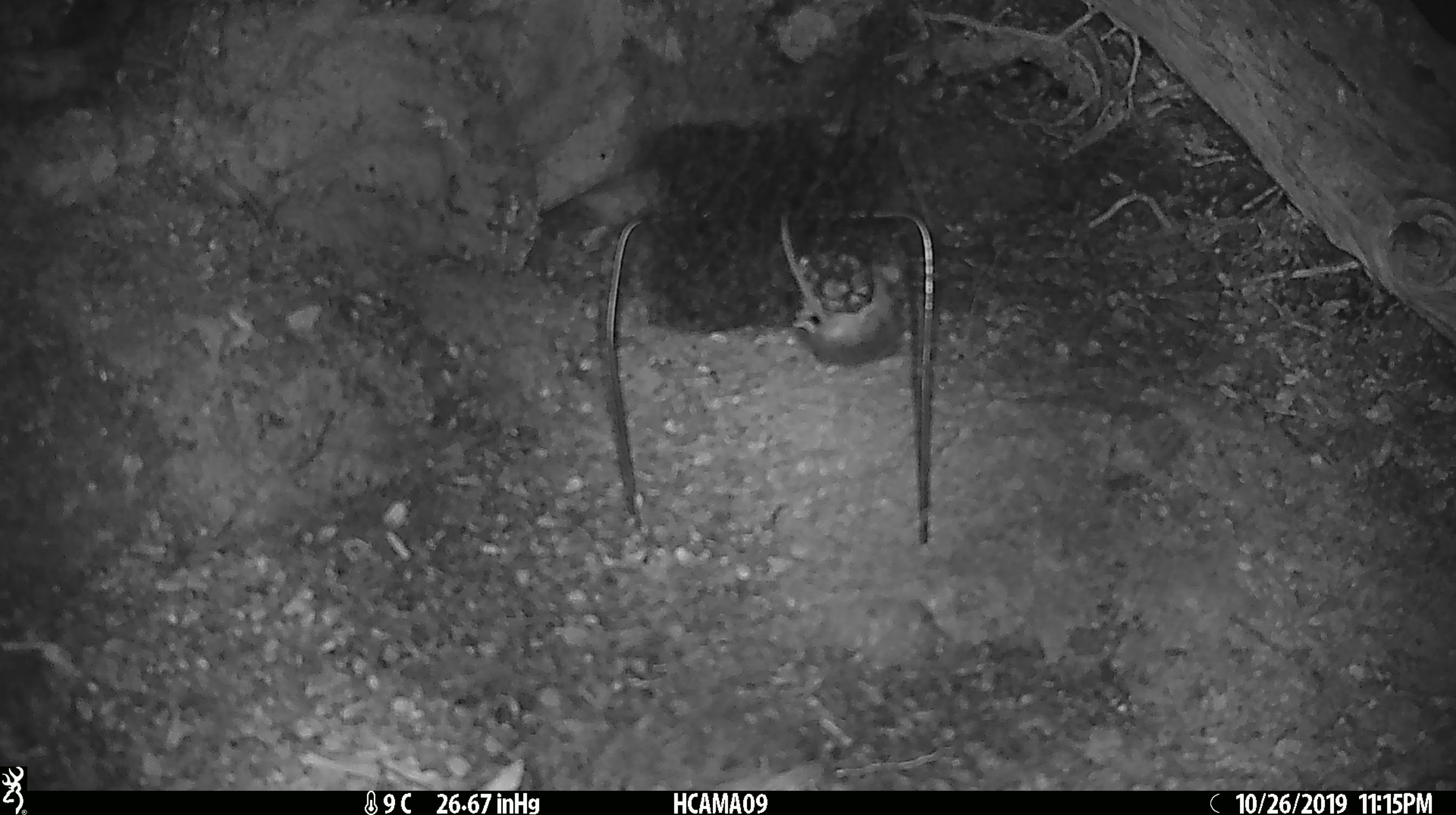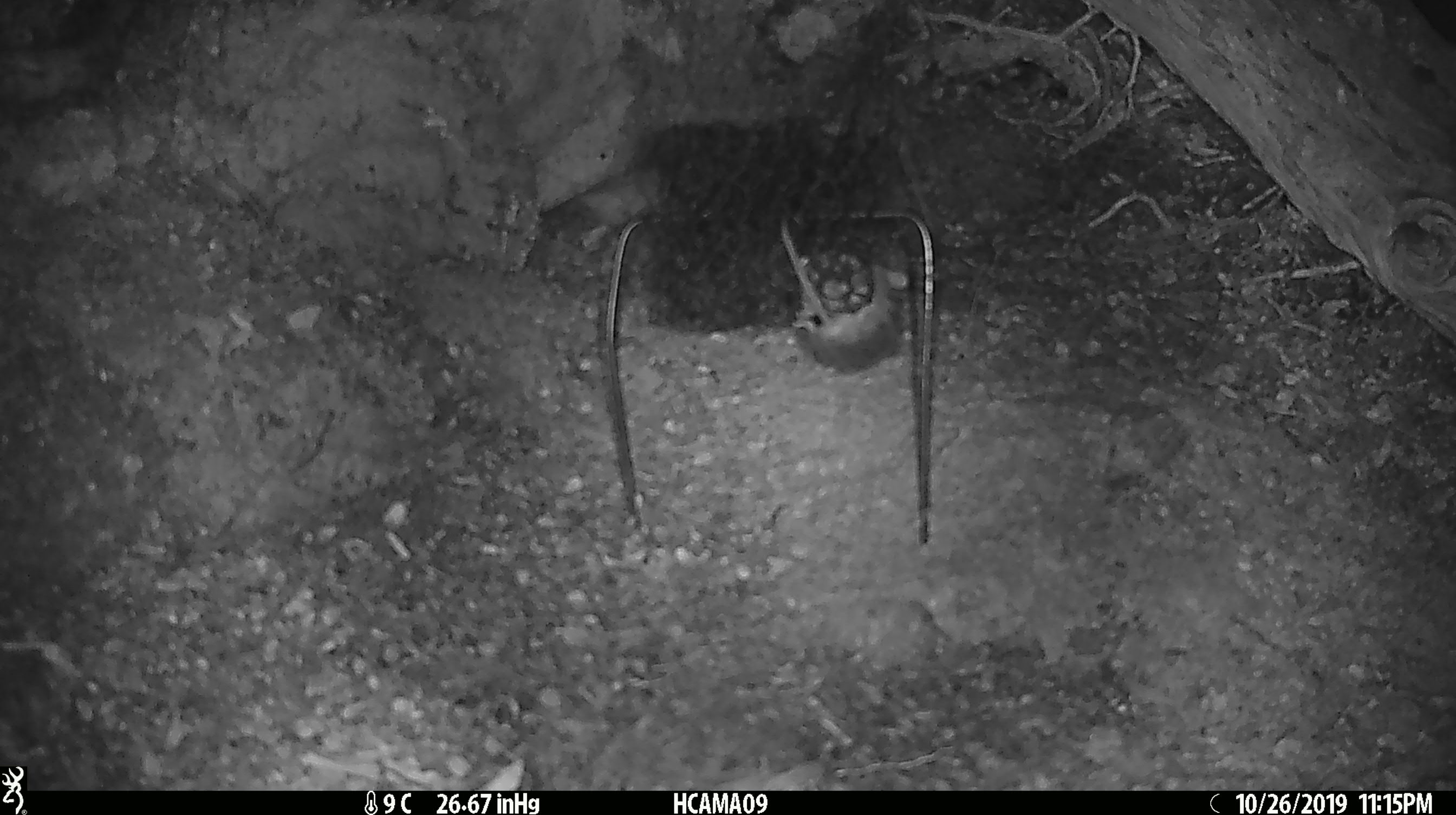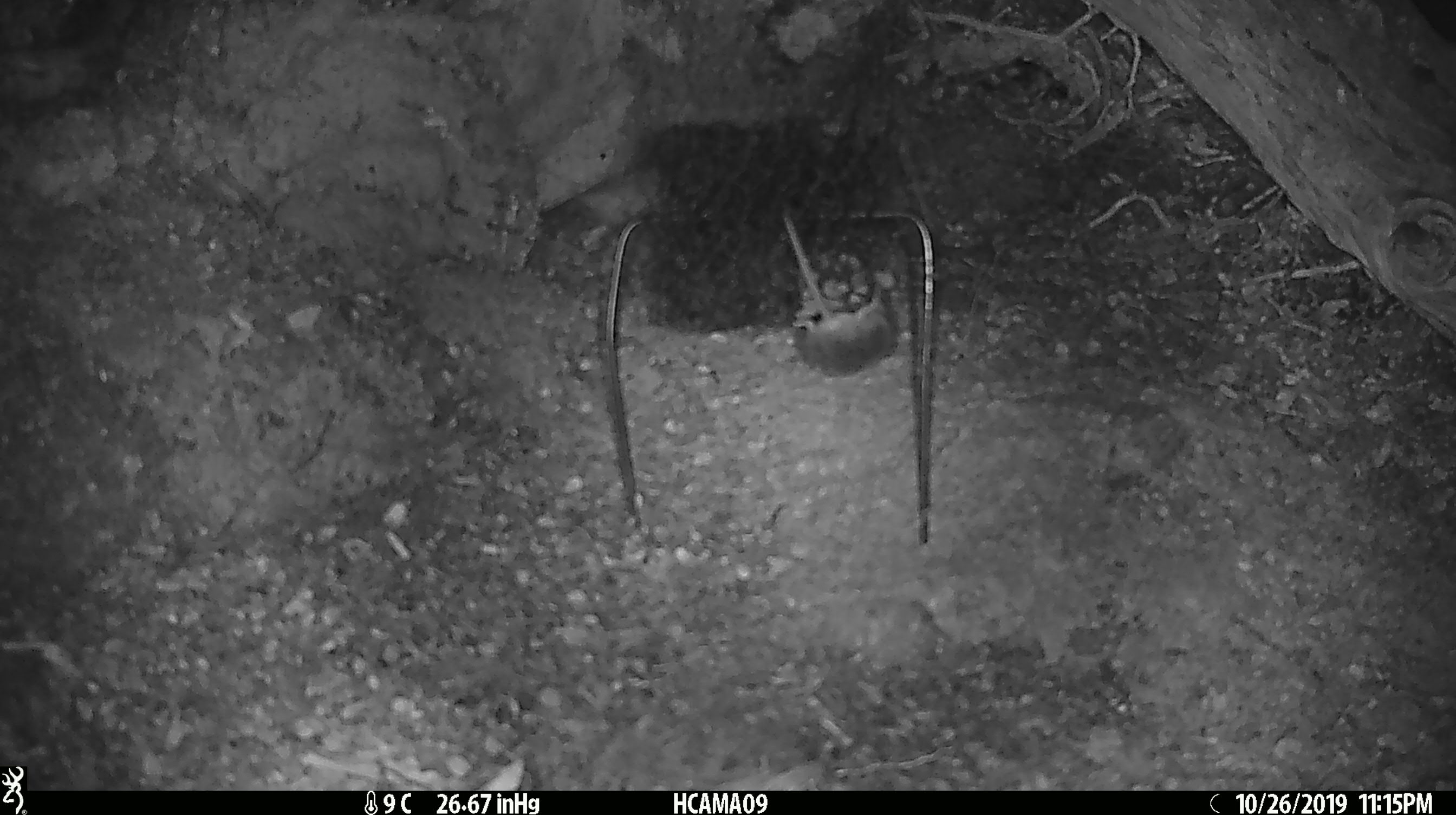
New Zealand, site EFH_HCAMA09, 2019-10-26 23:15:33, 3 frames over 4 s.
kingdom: Animalia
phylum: Chordata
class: Mammalia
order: Rodentia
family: Muridae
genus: Mus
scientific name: Mus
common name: mouse